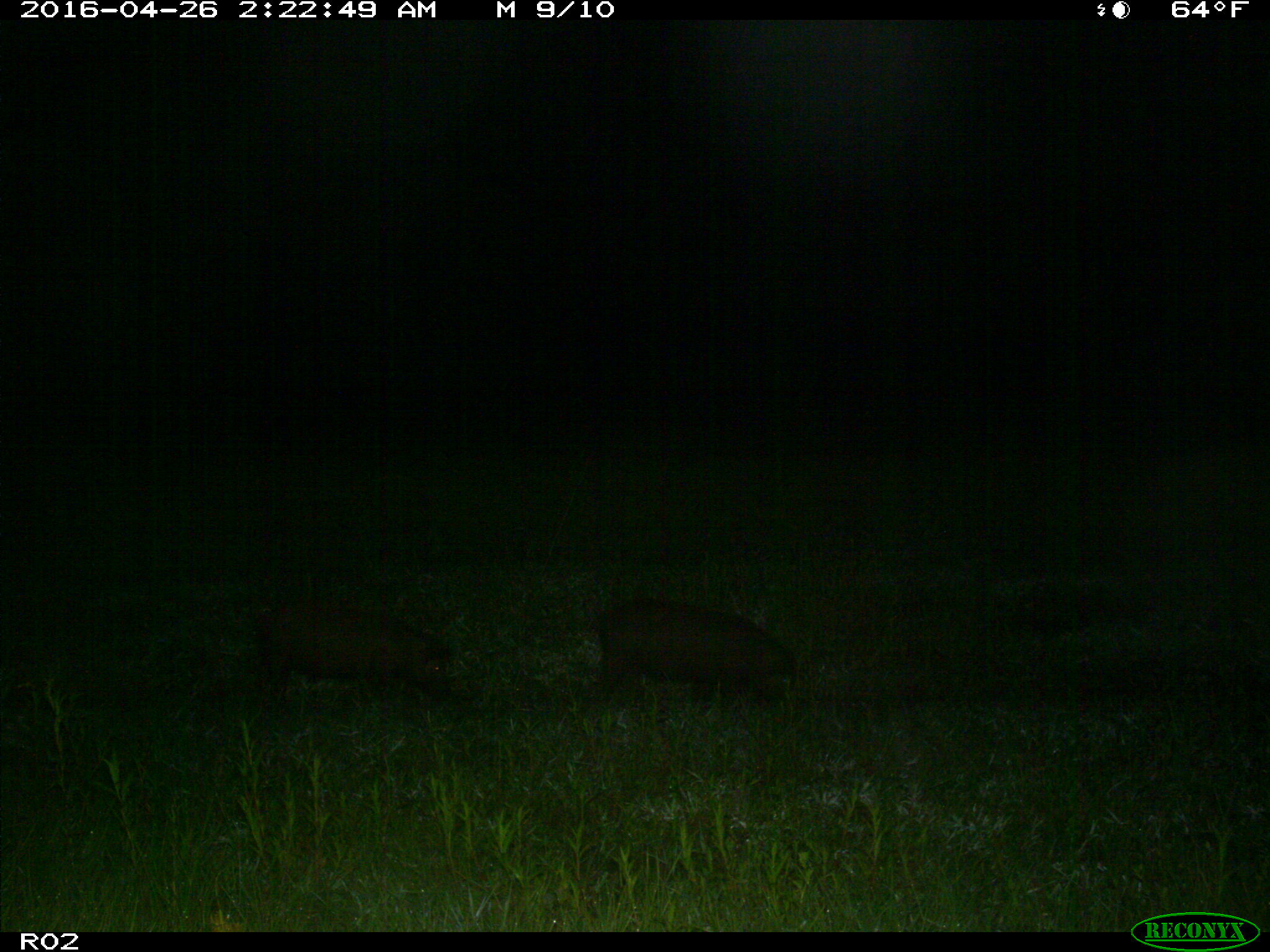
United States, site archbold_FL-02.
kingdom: Animalia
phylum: Chordata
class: Mammalia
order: Artiodactyla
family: Suidae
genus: Sus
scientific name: Sus scrofa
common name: wild boar